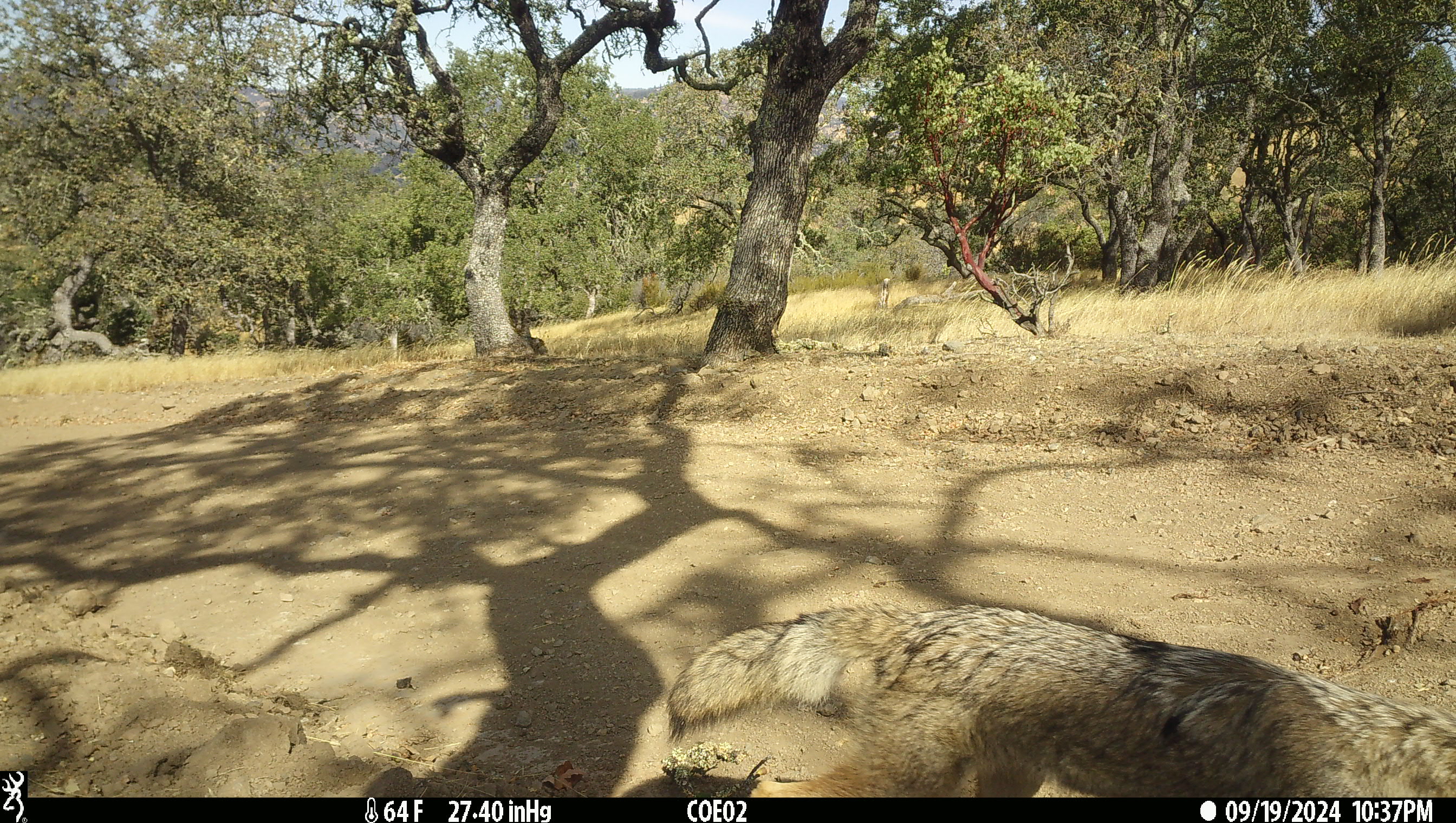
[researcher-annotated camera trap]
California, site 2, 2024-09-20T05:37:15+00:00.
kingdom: Animalia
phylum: Chordata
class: Mammalia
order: Carnivora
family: Canidae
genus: Canis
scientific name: Canis latrans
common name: coyote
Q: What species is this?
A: Coyote (Canis latrans).